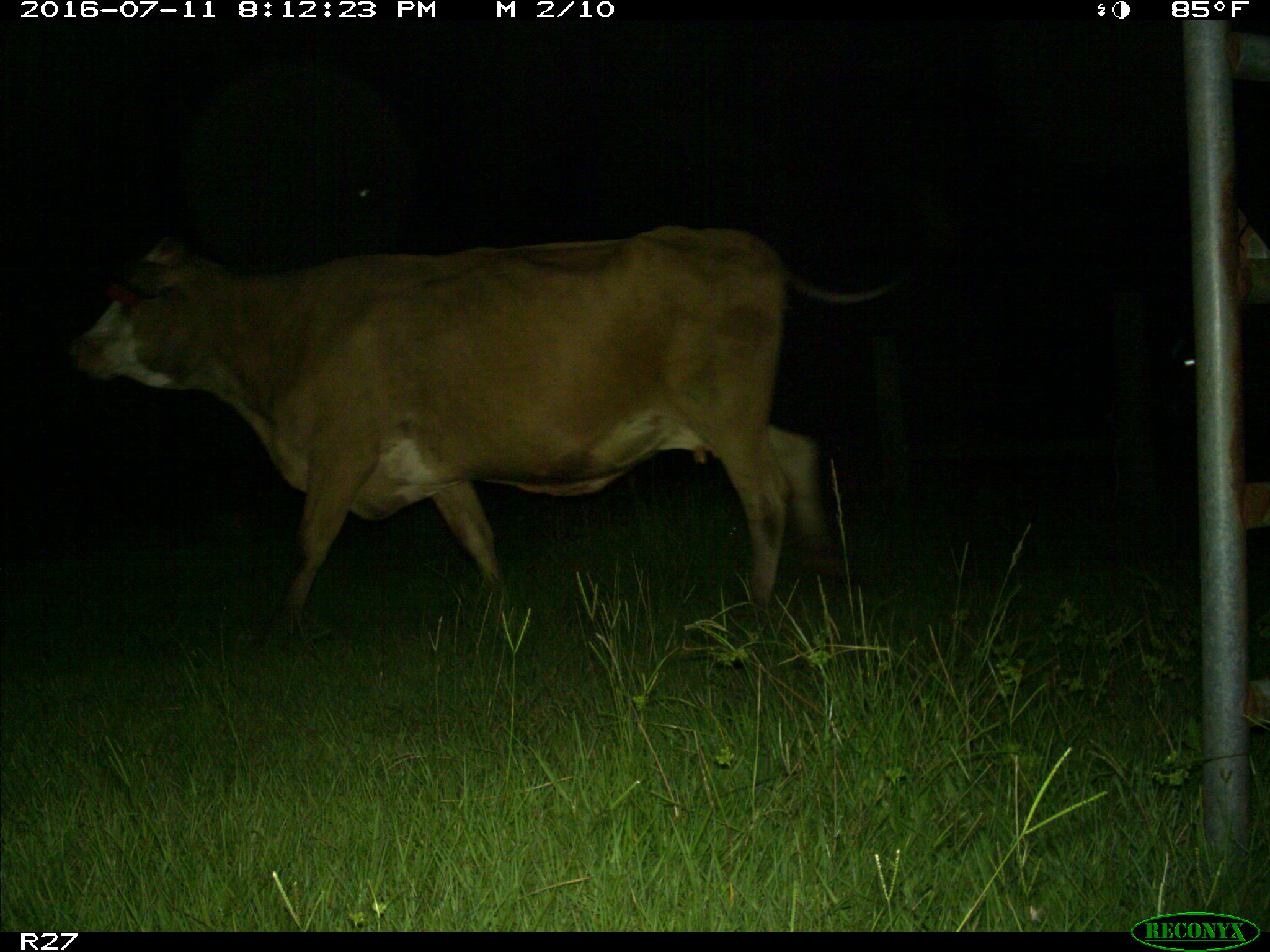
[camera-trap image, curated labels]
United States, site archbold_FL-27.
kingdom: Animalia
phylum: Chordata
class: Mammalia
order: Artiodactyla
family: Bovidae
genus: Bos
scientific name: Bos taurus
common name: domestic cow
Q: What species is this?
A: Bos taurus (domestic cow).